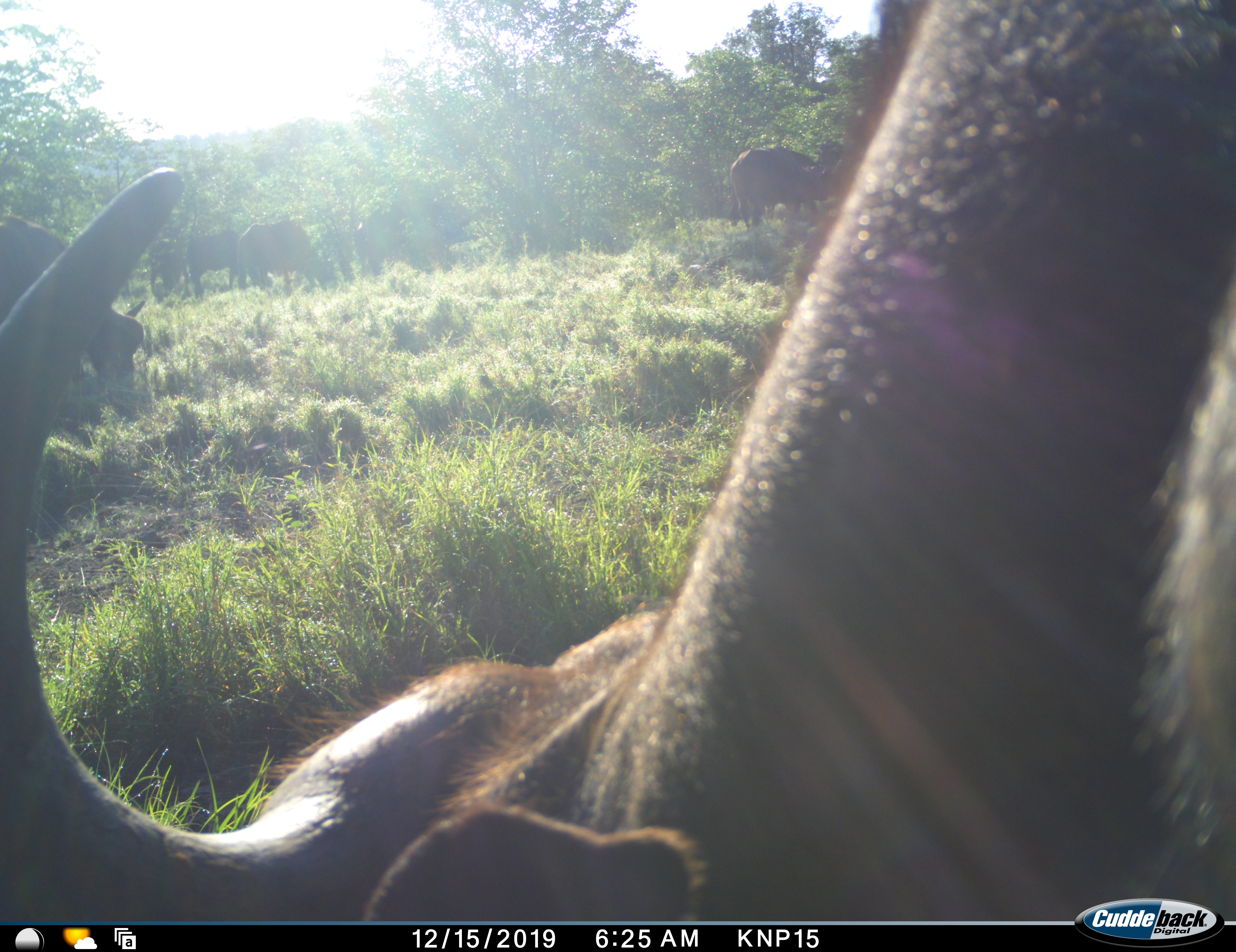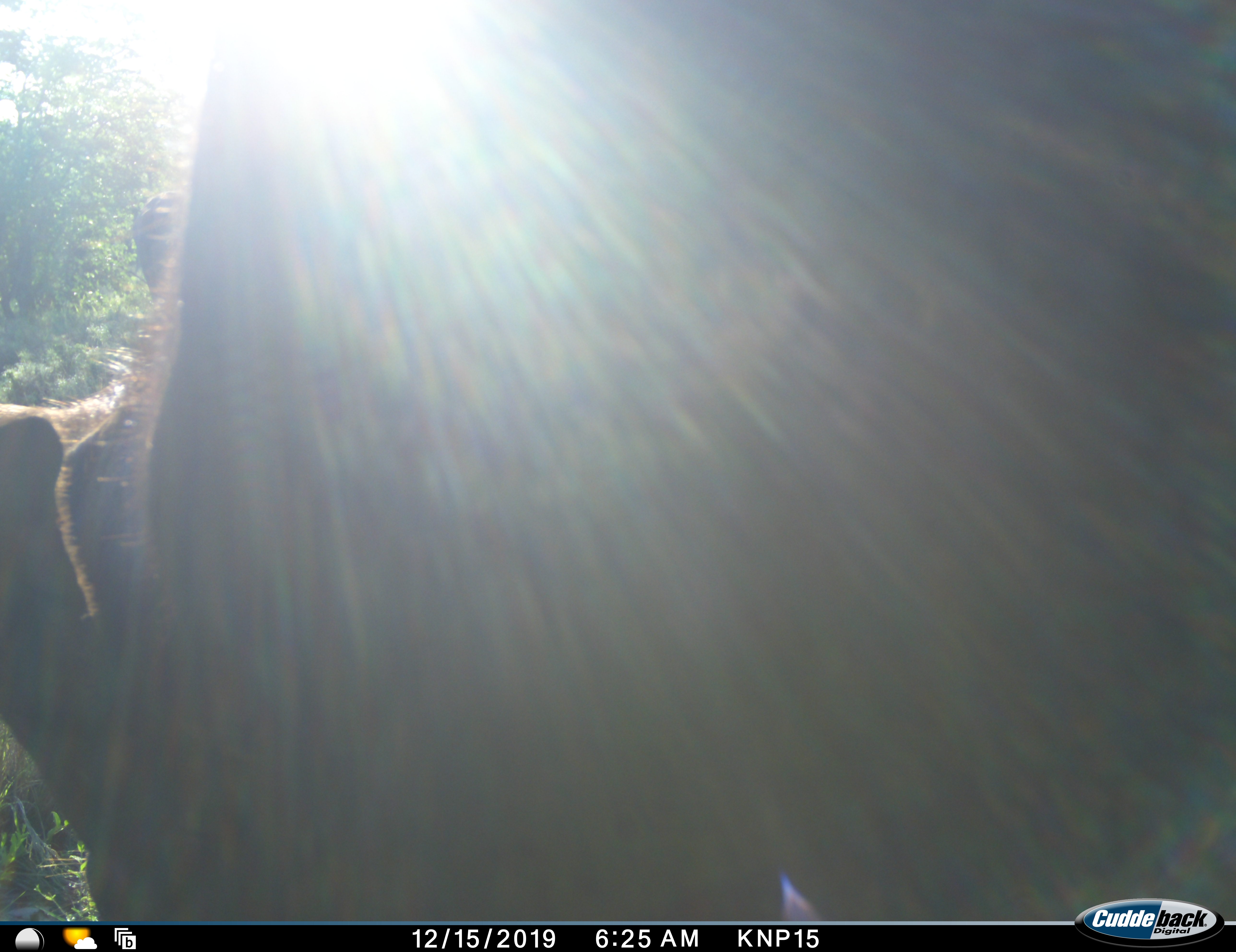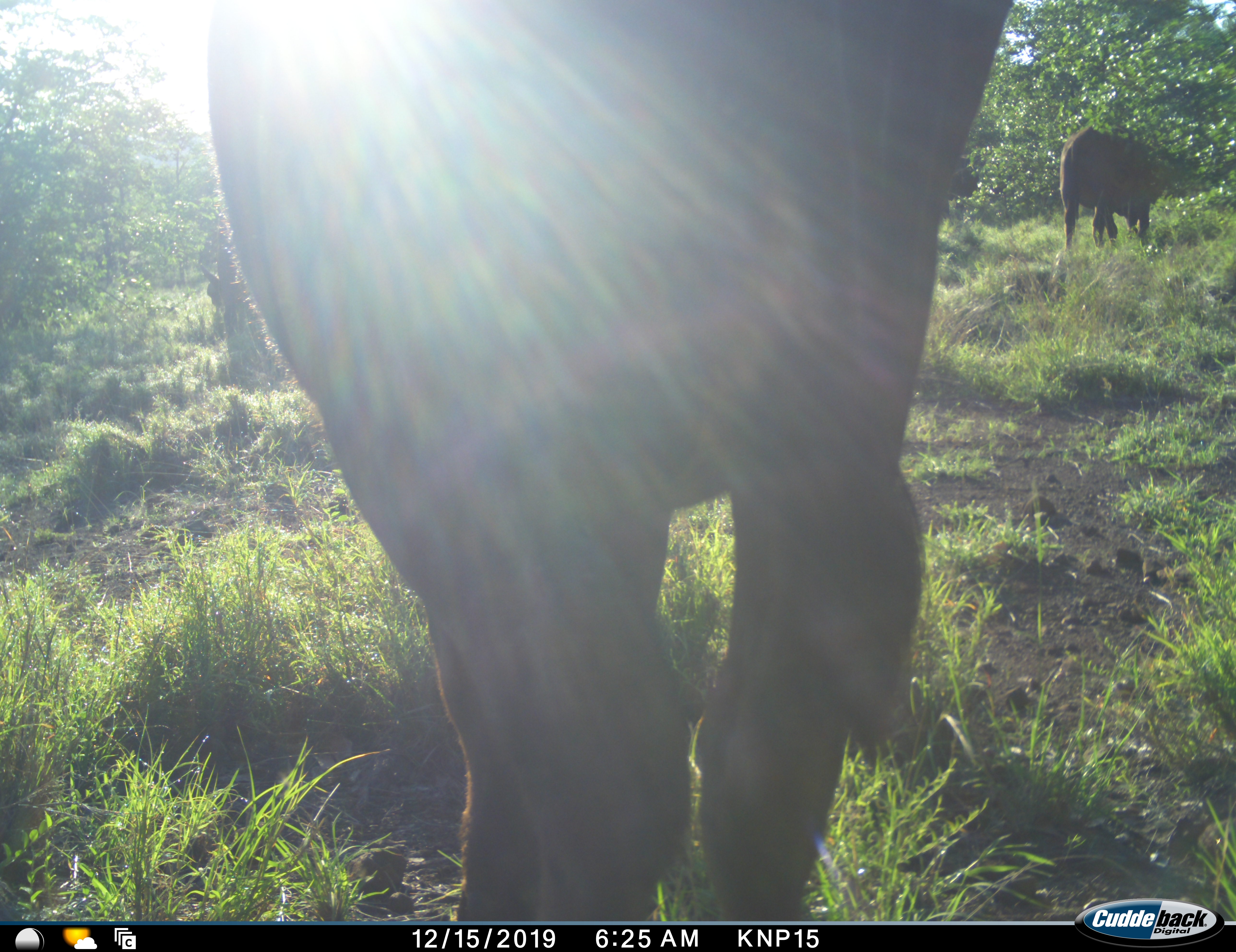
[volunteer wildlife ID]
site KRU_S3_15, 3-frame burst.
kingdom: Animalia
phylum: Chordata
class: Mammalia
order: Artiodactyla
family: Bovidae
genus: Syncerus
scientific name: Syncerus caffer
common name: african buffalo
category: buffalo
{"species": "buffalo (african buffalo) (Syncerus caffer)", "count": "8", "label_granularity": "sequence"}